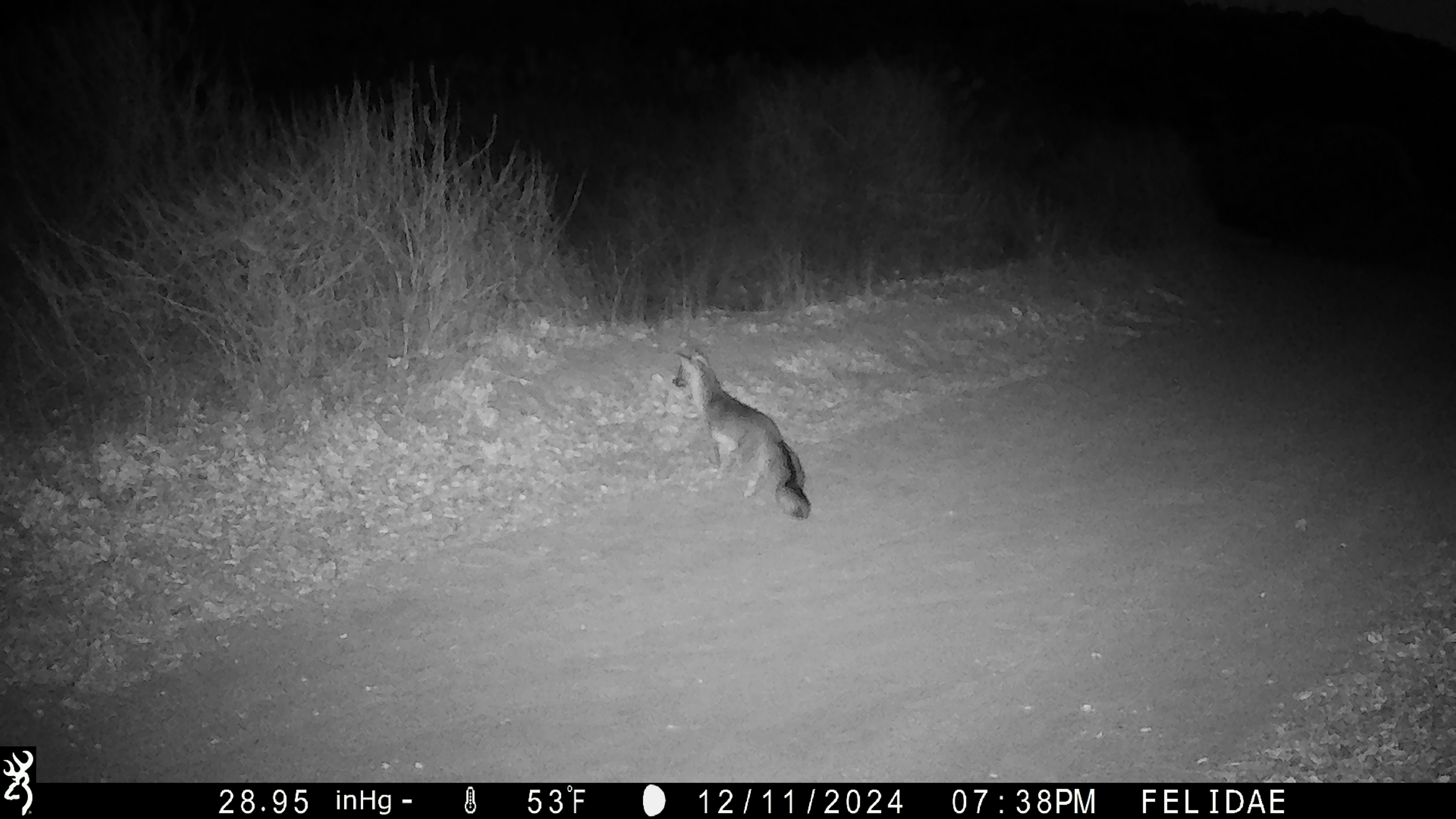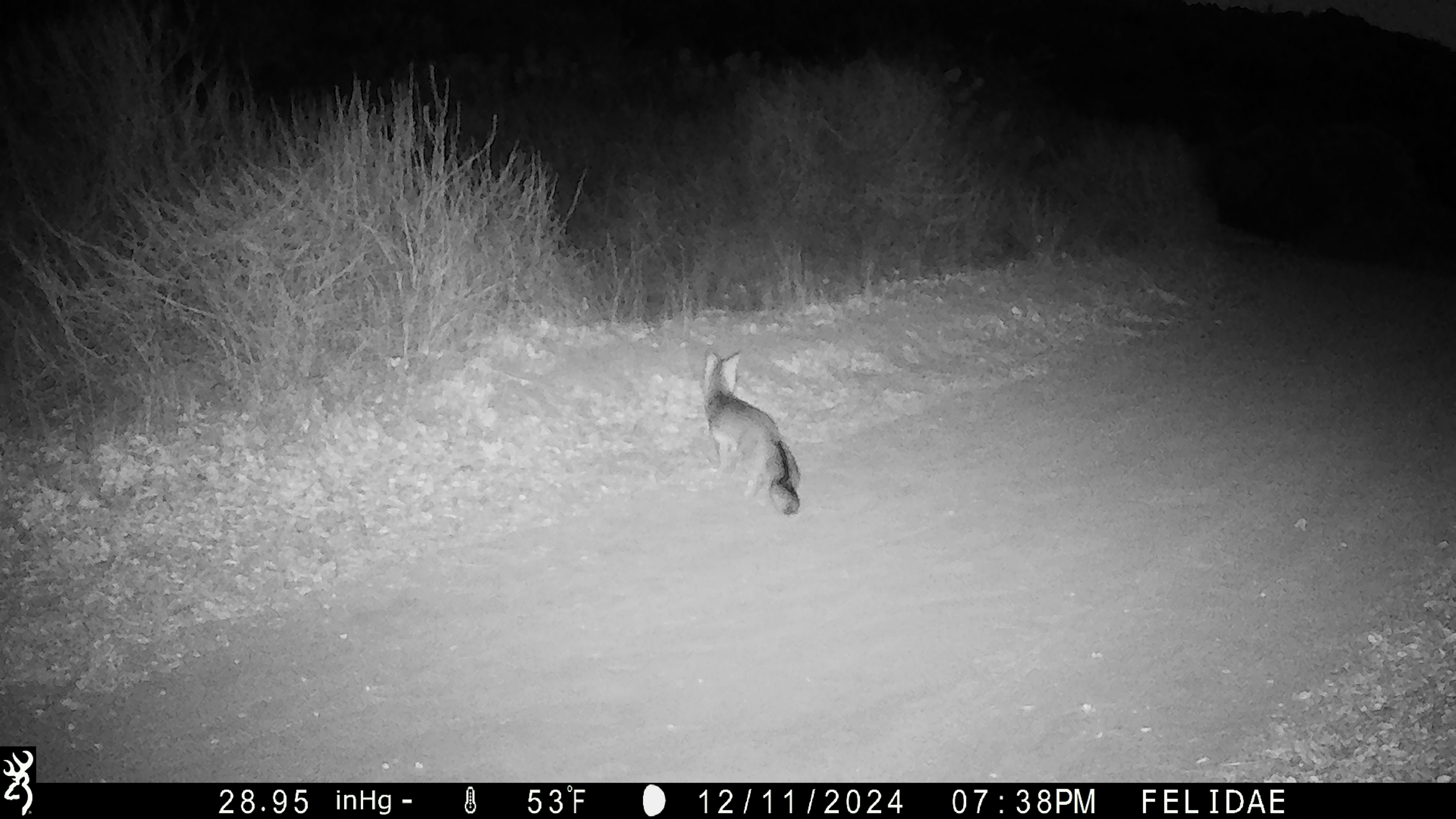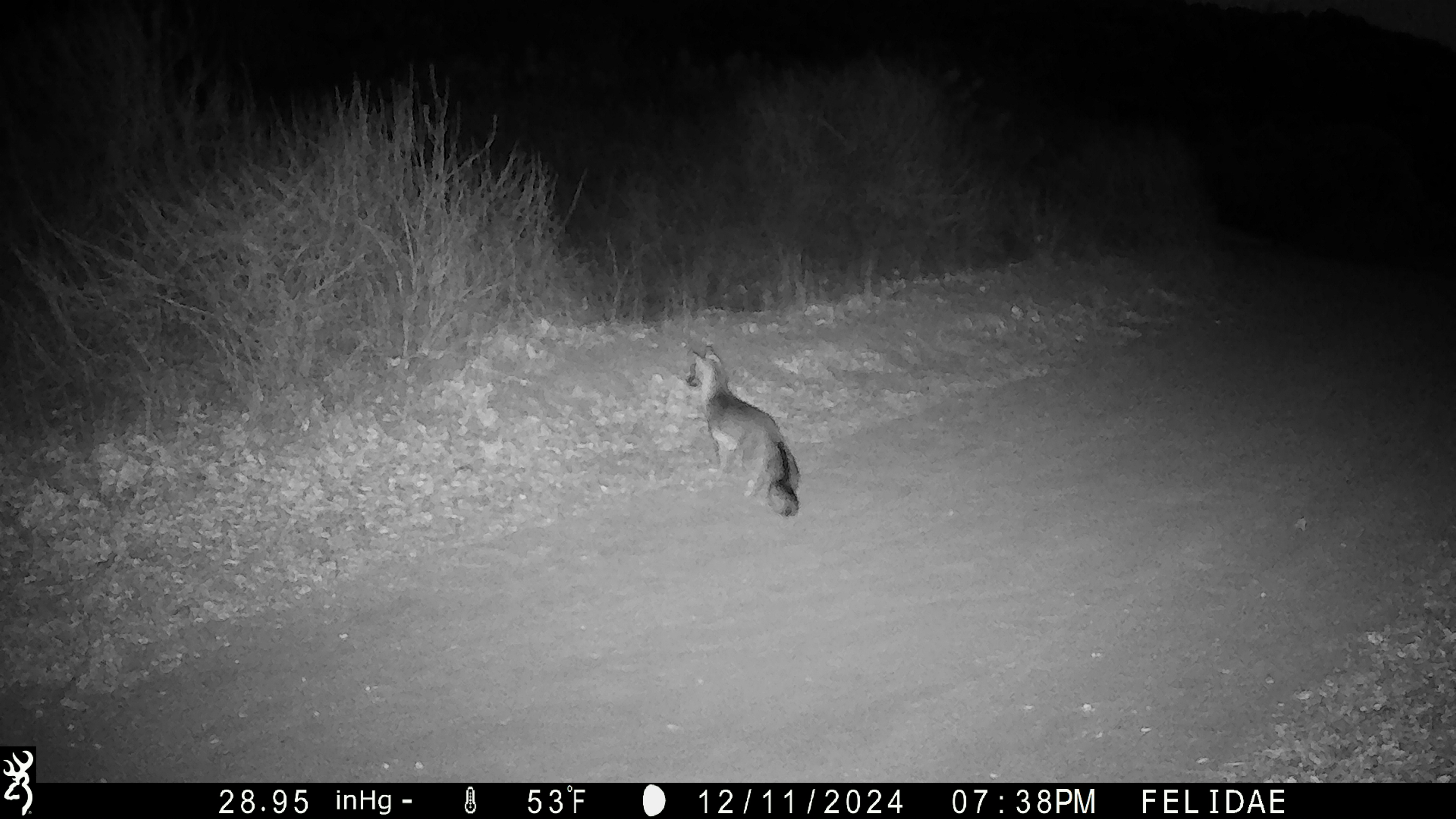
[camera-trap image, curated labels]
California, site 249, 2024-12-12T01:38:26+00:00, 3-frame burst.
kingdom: Animalia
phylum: Chordata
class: Mammalia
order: Carnivora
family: Canidae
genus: Urocyon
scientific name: Urocyon cinereoargenteus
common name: gray fox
Gray fox (Urocyon cinereoargenteus).